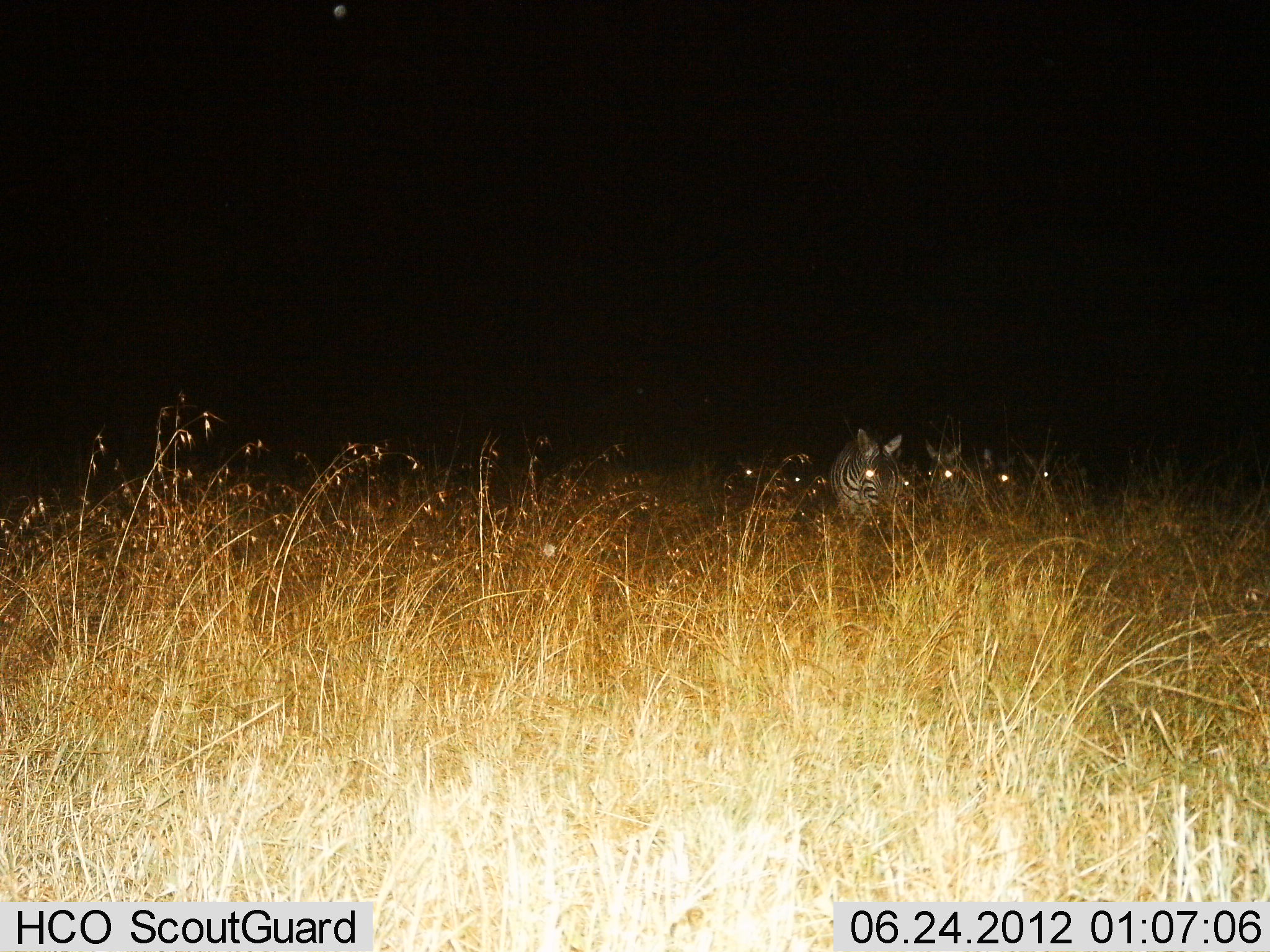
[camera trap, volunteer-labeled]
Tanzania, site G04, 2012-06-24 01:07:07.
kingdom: Animalia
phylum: Chordata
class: Mammalia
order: Perissodactyla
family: Equidae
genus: Equus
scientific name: Equus quagga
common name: plains zebra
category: zebra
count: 5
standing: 70%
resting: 10%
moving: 40%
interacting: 0%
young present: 0%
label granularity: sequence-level